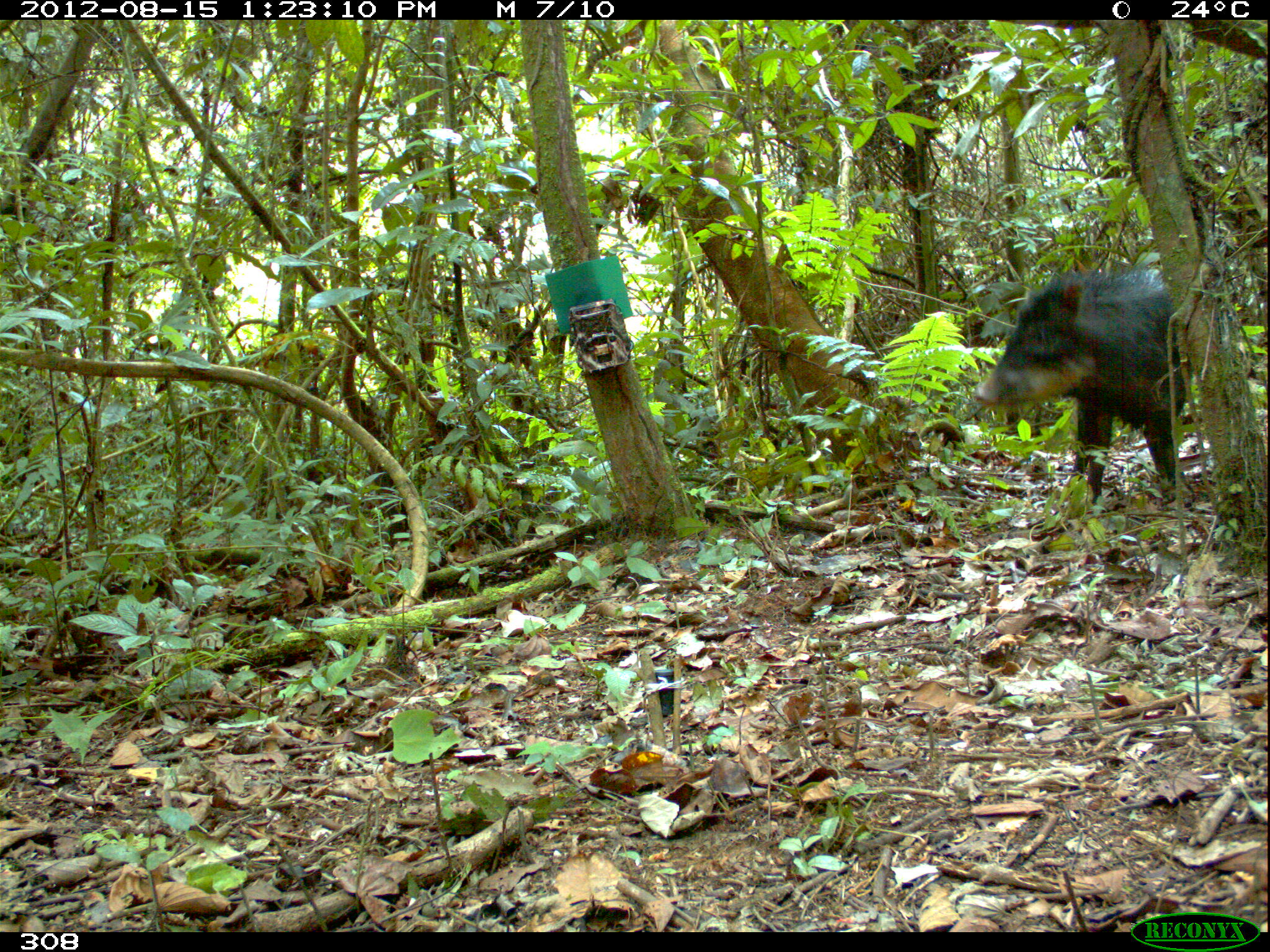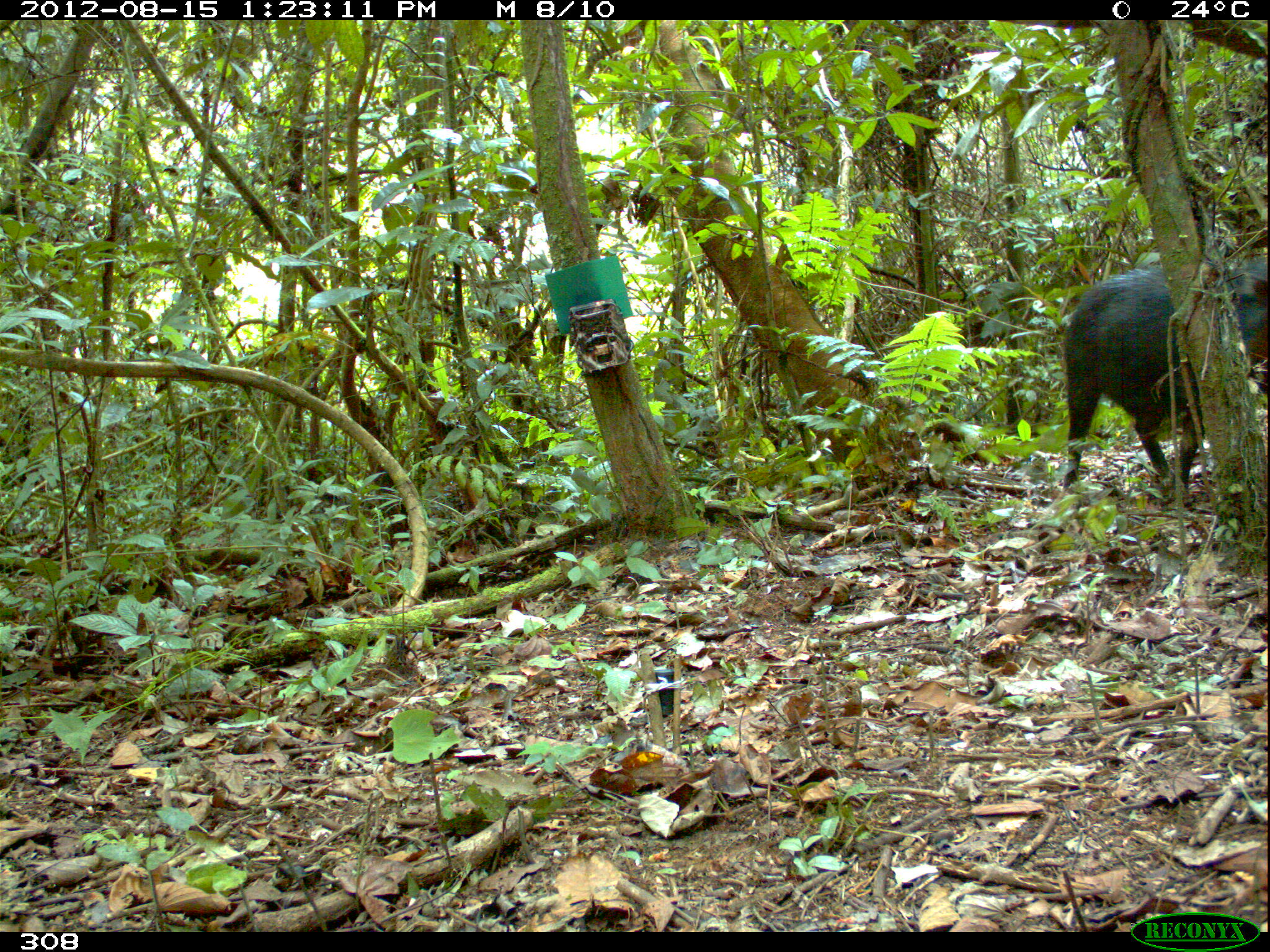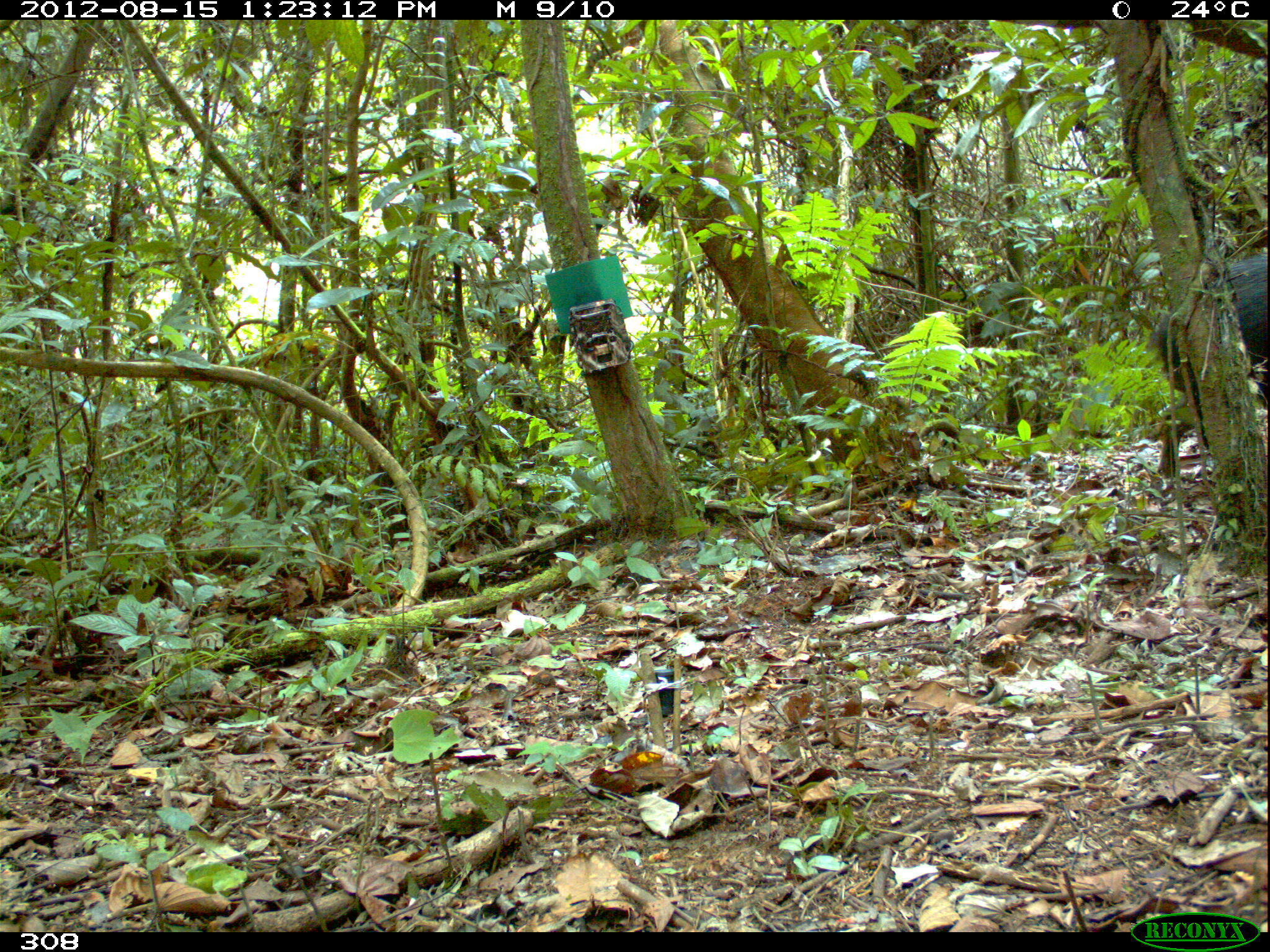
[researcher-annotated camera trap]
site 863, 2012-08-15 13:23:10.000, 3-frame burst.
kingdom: Animalia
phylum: Chordata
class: Mammalia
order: Artiodactyla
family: Tayassuidae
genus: Tayassu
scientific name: Tayassu pecari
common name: white-lipped peccary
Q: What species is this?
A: Tayassu pecari (white-lipped peccary).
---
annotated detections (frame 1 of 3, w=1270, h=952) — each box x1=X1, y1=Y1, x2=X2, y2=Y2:
tayassu pecari: x1=974, y1=269, x2=1190, y2=505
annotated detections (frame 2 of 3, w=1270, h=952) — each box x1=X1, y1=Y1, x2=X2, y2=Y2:
tayassu pecari: x1=1064, y1=257, x2=1265, y2=490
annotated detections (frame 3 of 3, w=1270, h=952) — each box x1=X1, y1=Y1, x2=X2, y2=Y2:
tayassu pecari: x1=1157, y1=249, x2=1266, y2=468